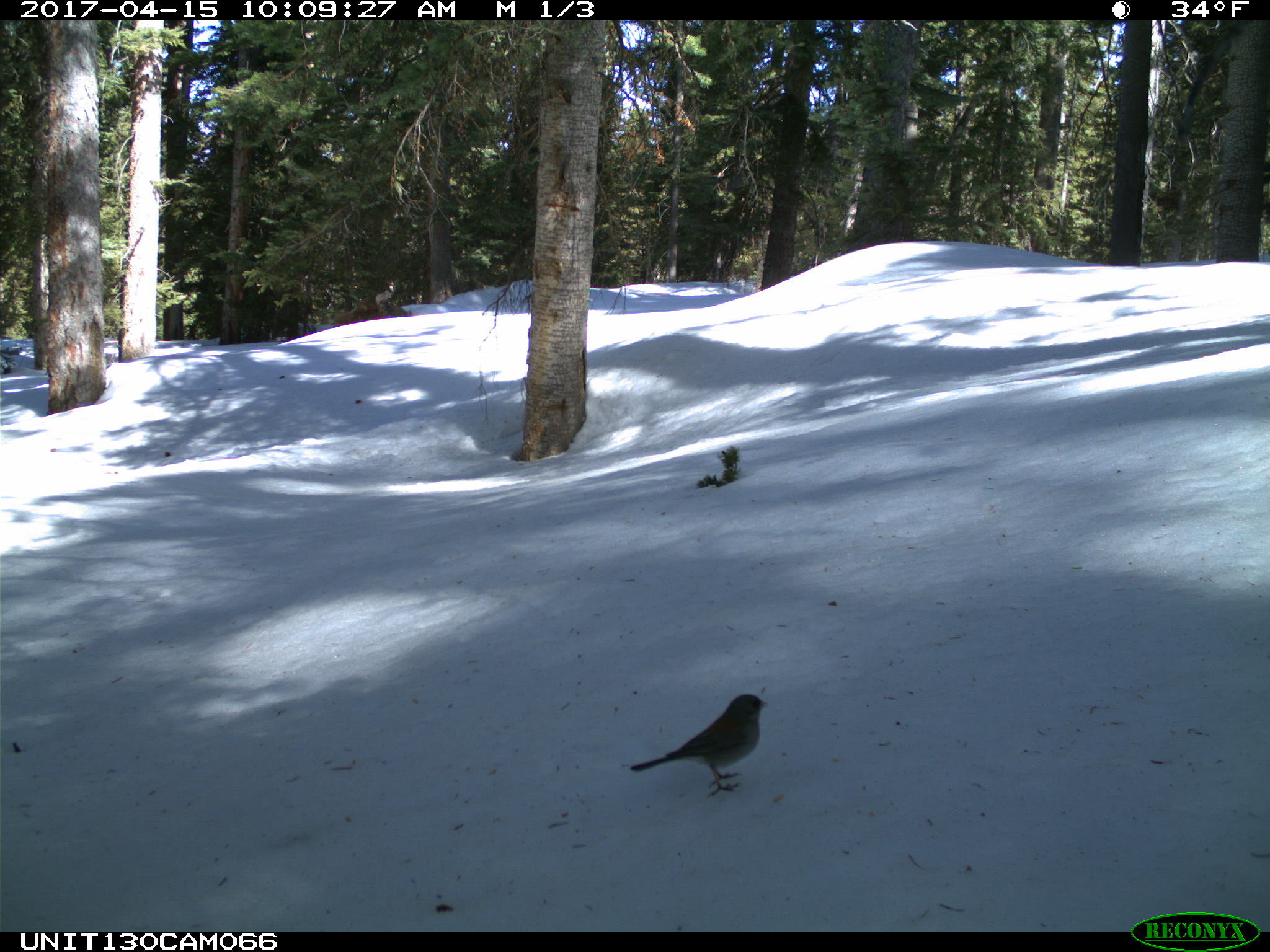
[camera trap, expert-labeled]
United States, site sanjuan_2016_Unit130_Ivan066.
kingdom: Animalia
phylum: Chordata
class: Aves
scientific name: Aves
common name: birds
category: unidentified bird